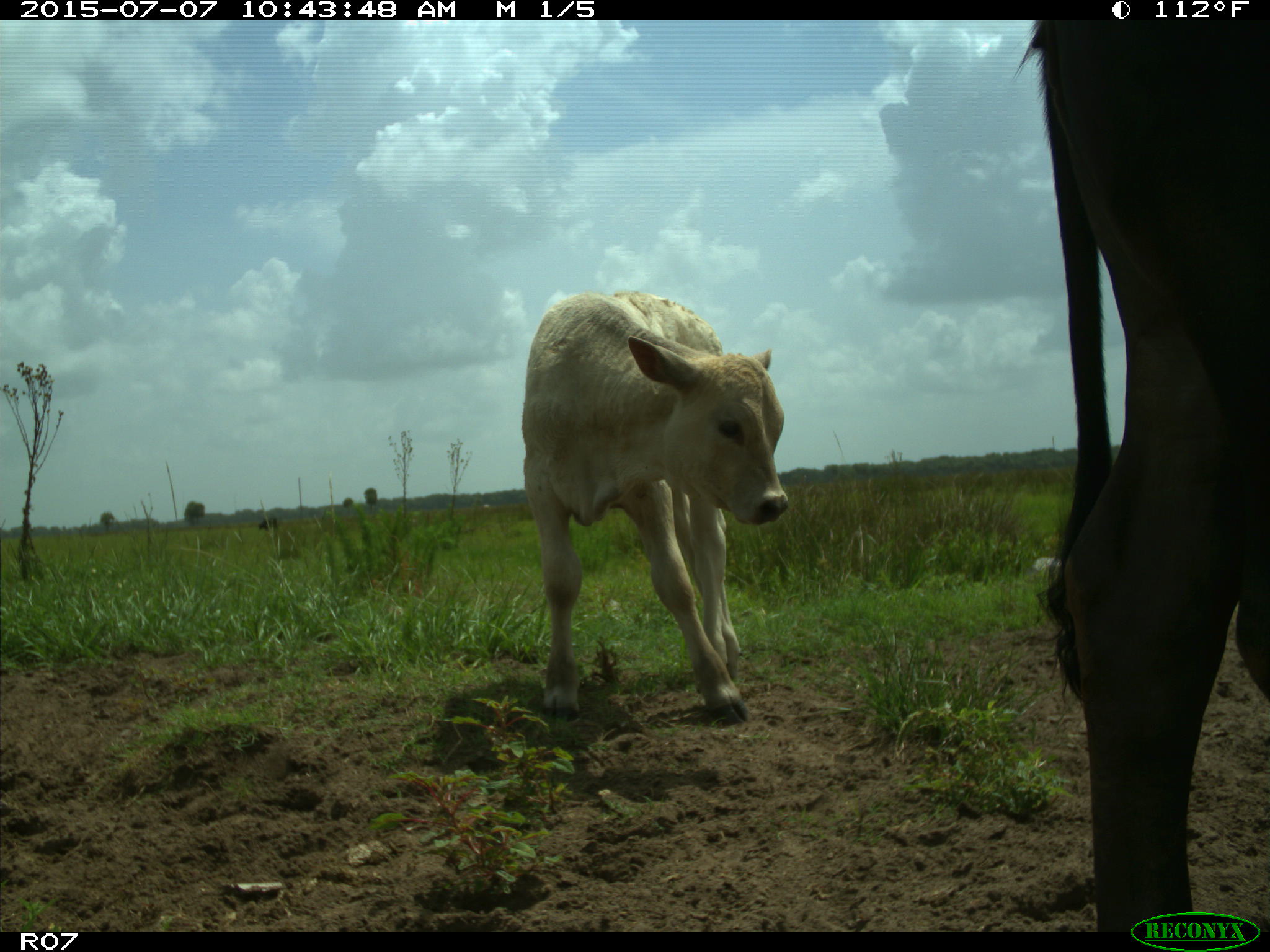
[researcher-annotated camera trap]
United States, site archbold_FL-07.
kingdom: Animalia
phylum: Chordata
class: Mammalia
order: Artiodactyla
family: Bovidae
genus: Bos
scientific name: Bos taurus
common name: domestic cow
Bos taurus (domestic cow).